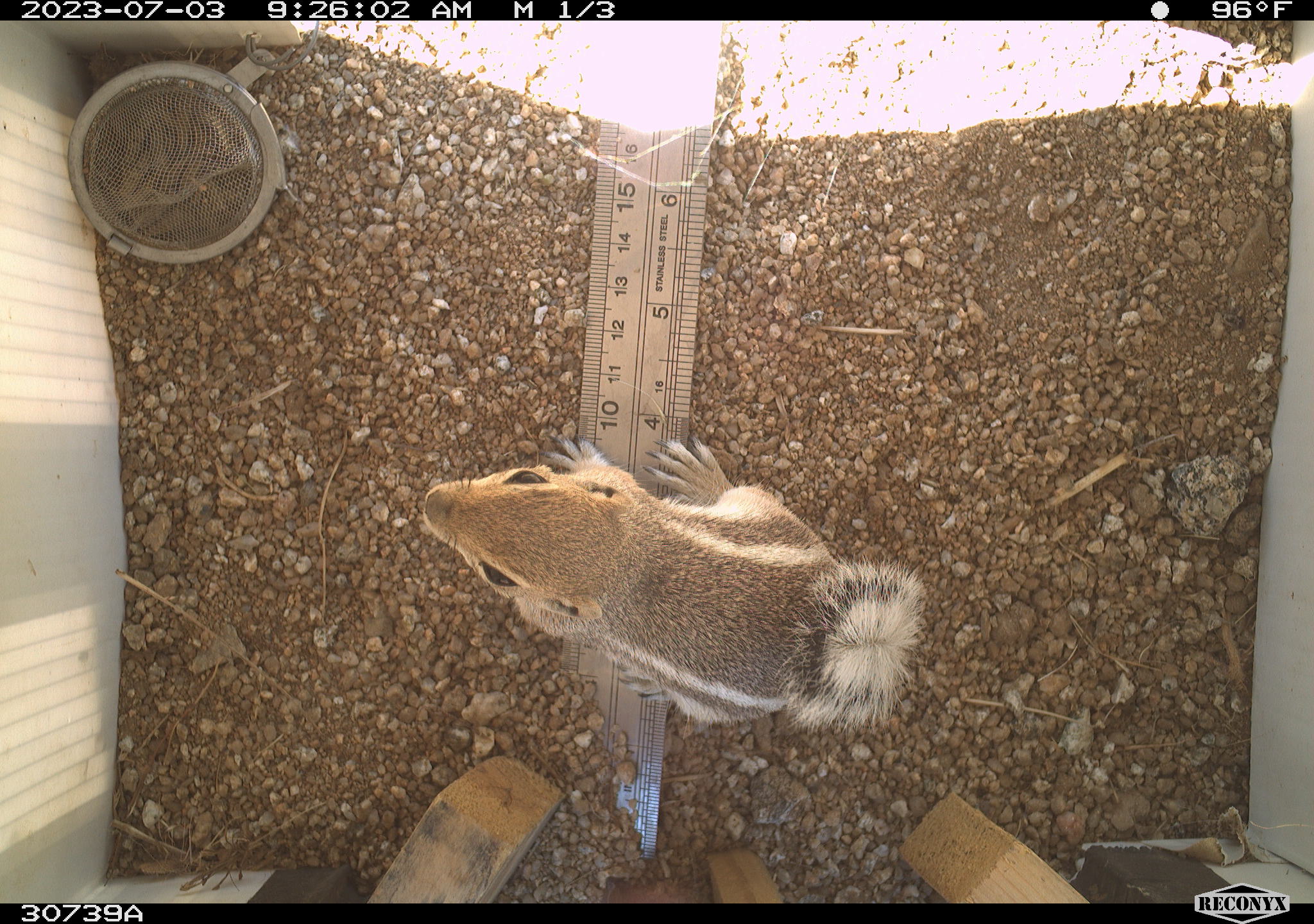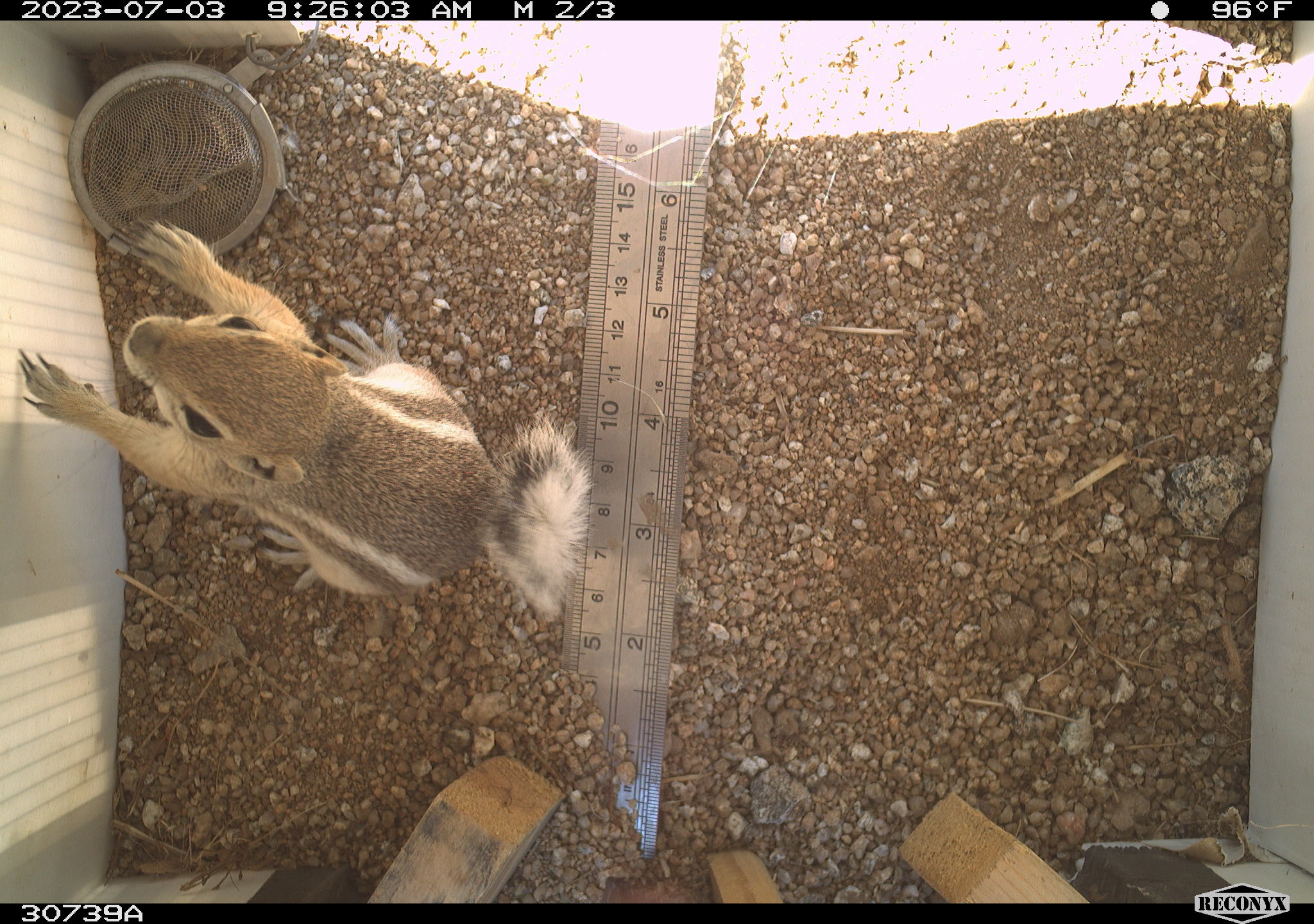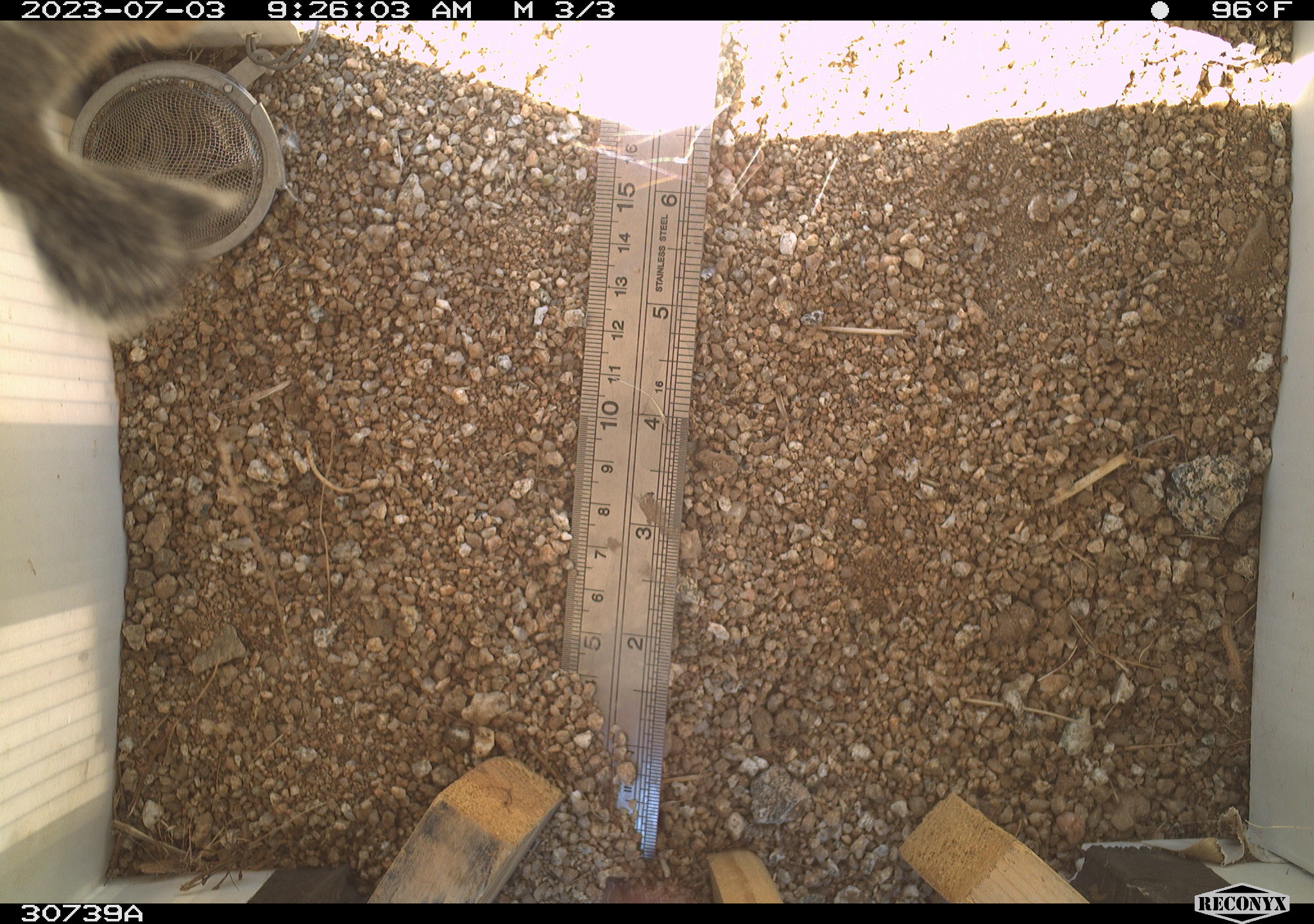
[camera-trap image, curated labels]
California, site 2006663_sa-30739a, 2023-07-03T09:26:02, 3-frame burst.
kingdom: Animalia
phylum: Chordata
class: Mammalia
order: Rodentia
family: Sciuridae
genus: Ammospermophilus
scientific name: Ammospermophilus leucurus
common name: white-tailed antelope squirrel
White-tailed antelope squirrel (Ammospermophilus leucurus).